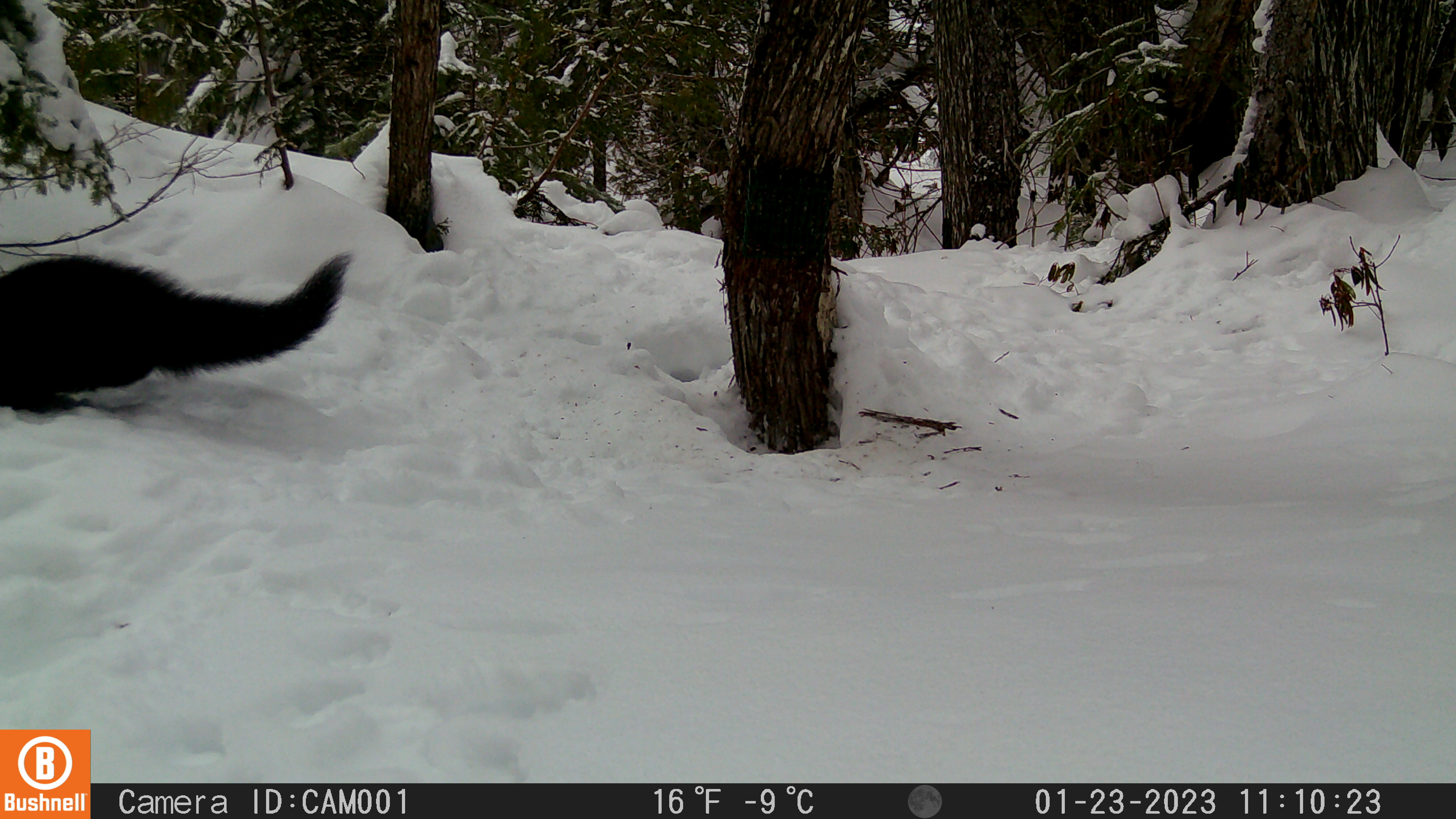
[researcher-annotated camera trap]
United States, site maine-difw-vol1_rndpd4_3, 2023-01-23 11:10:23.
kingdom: Animalia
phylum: Chordata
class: Mammalia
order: Carnivora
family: Mustelidae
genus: Pekania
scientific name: Pekania pennanti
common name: fisher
Fisher (Pekania pennanti).